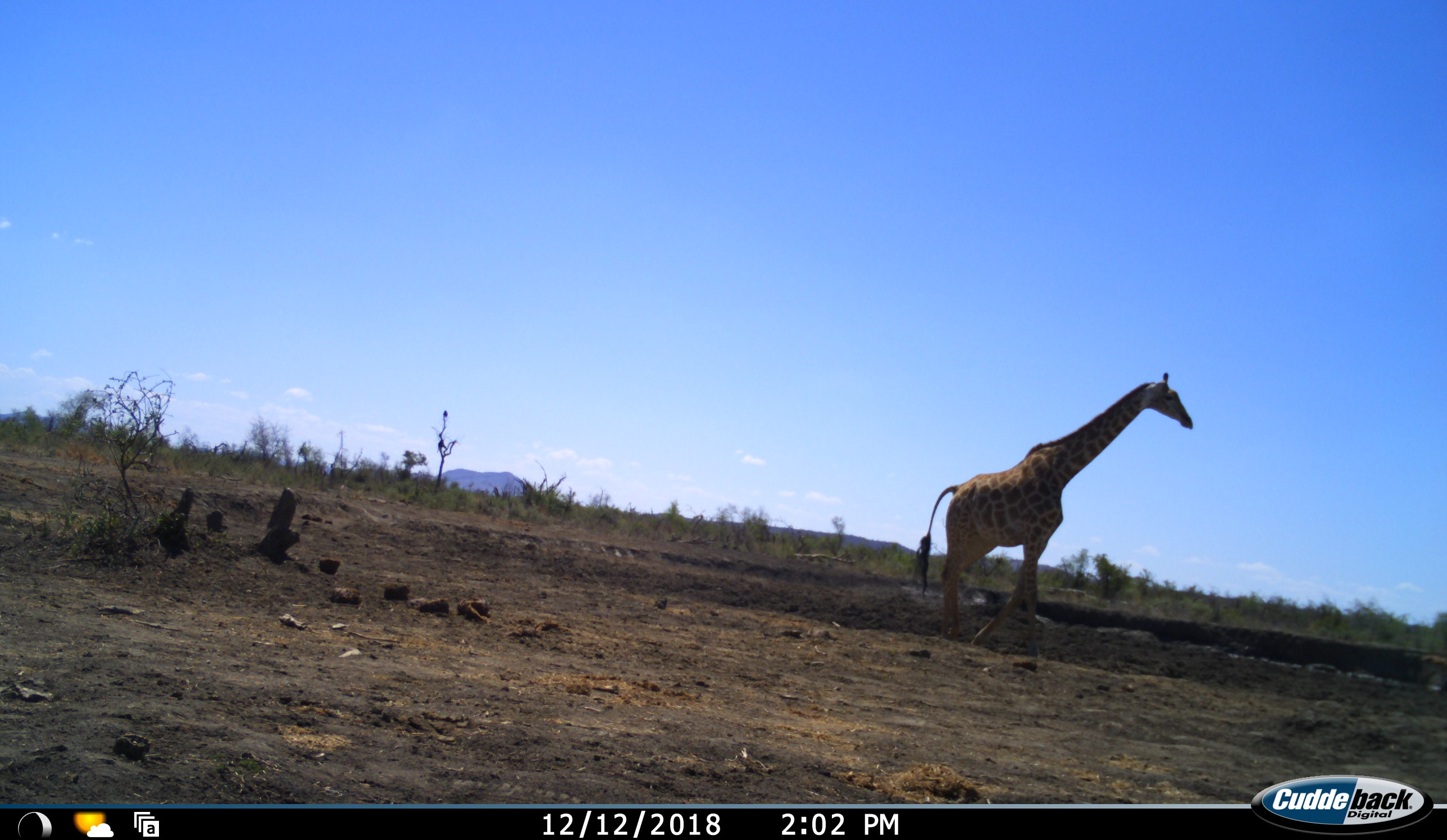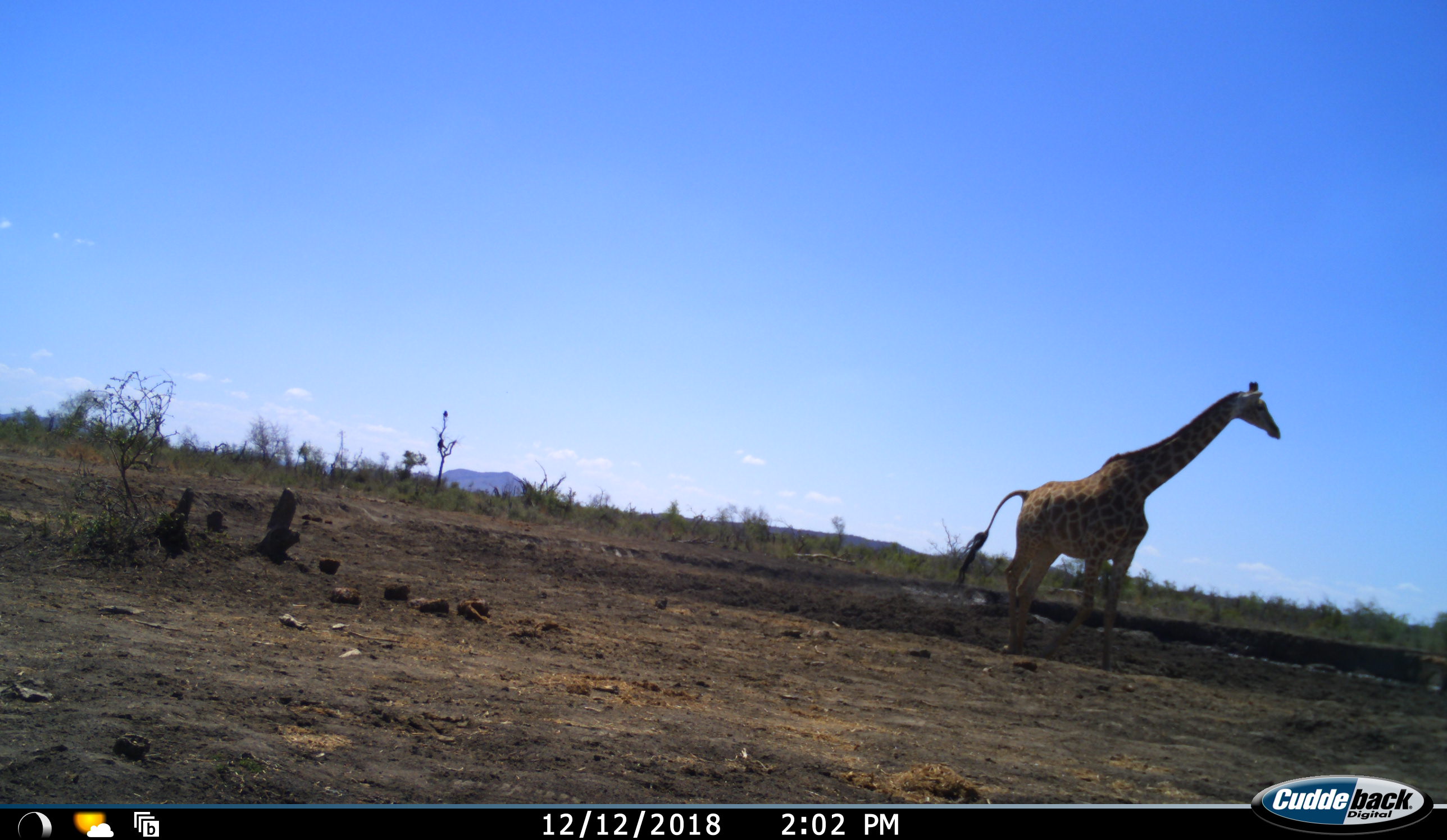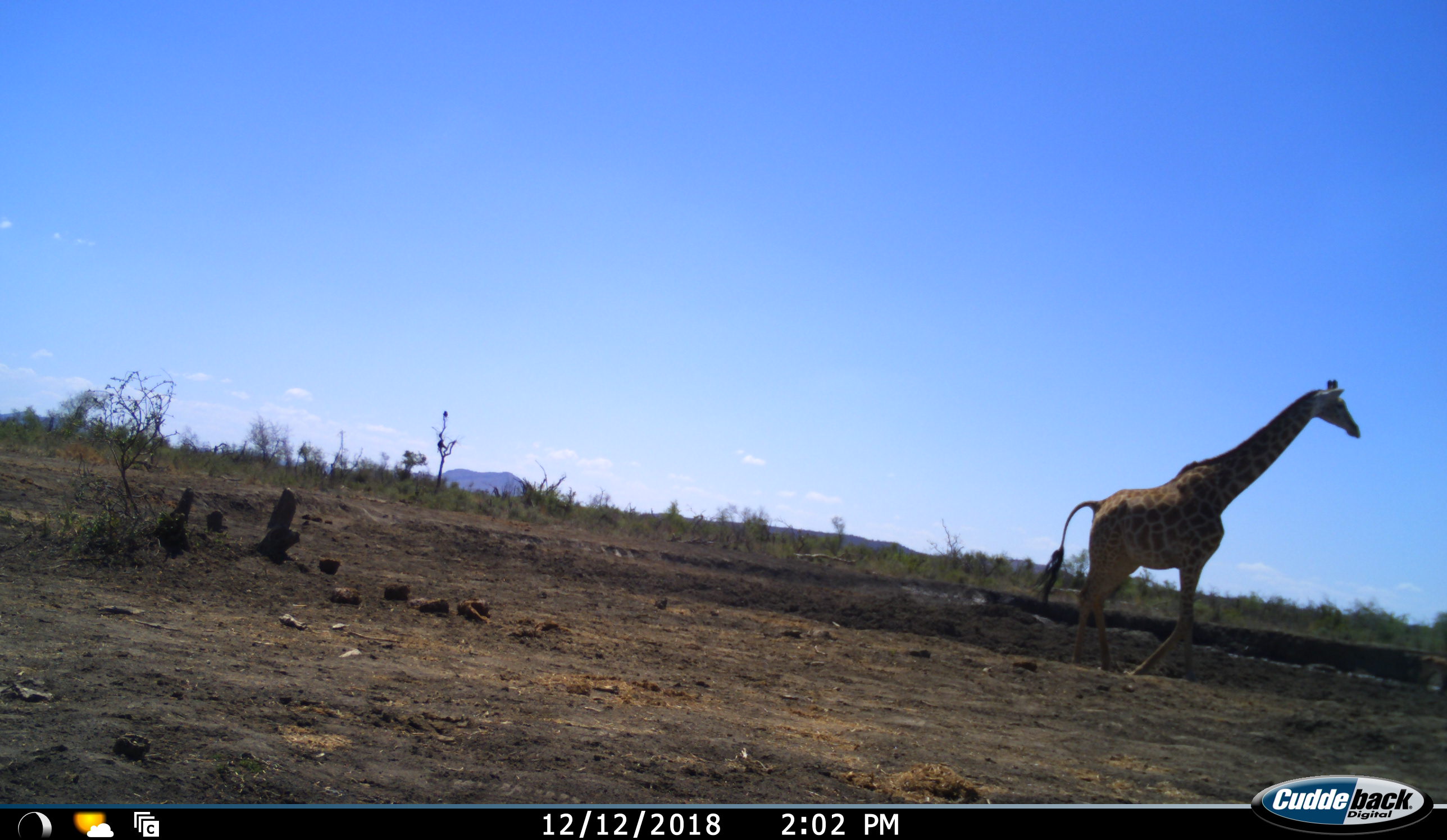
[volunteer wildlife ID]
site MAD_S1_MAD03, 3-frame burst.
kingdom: Animalia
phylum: Chordata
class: Mammalia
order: Artiodactyla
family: Giraffidae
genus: Giraffa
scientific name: Giraffa camelopardalis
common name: giraffe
Giraffe (Giraffa camelopardalis), count 1. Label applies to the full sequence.